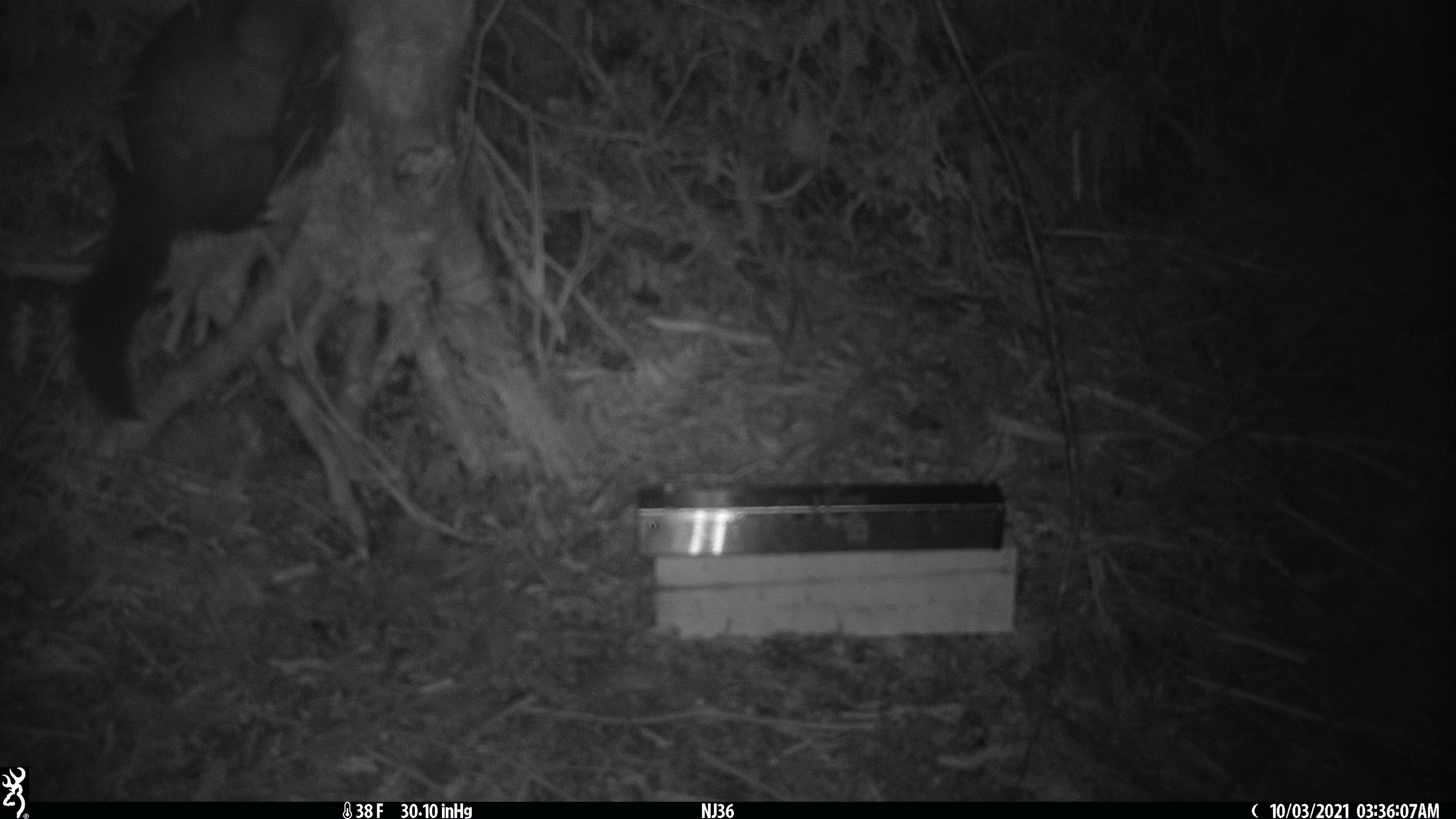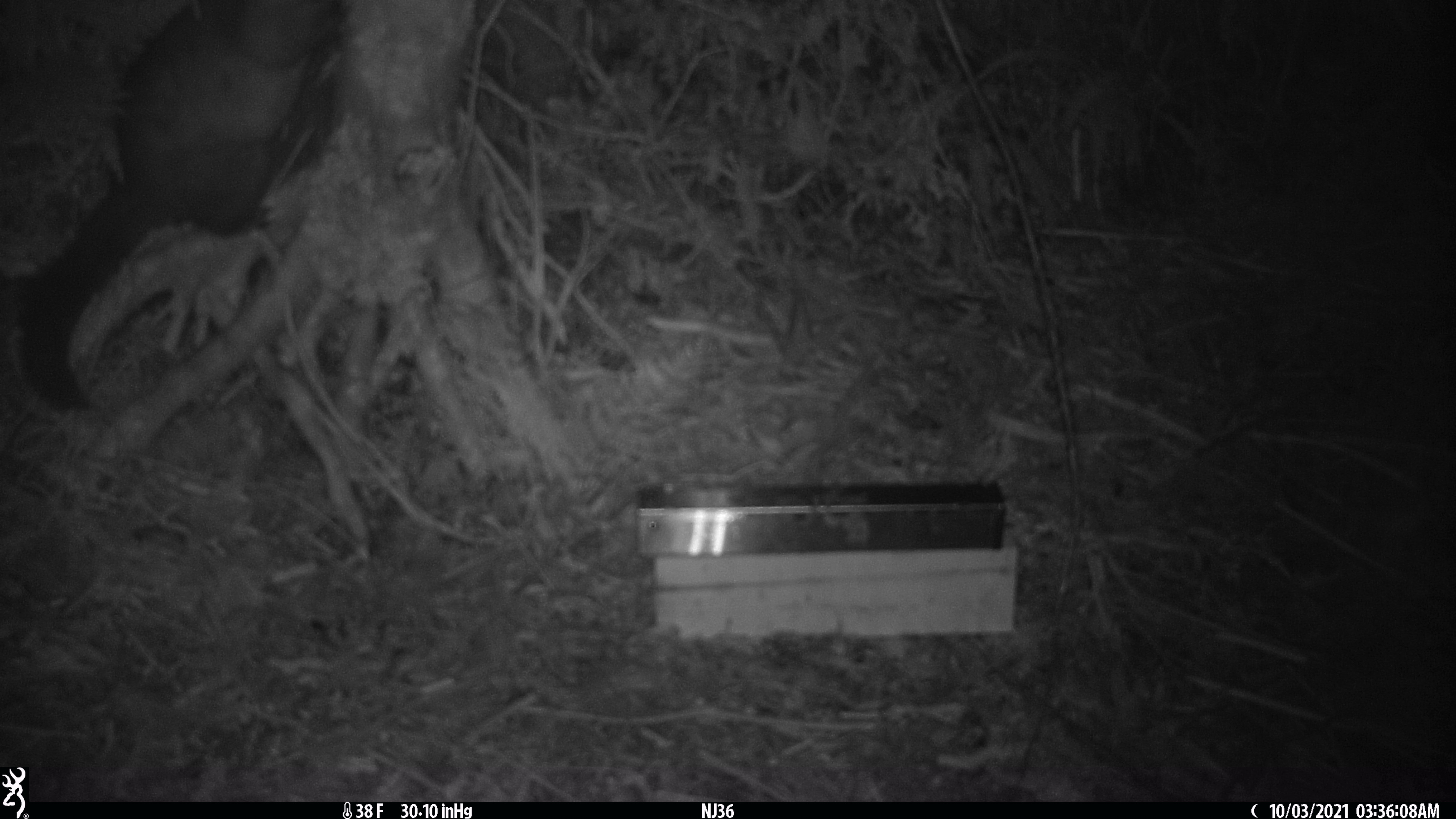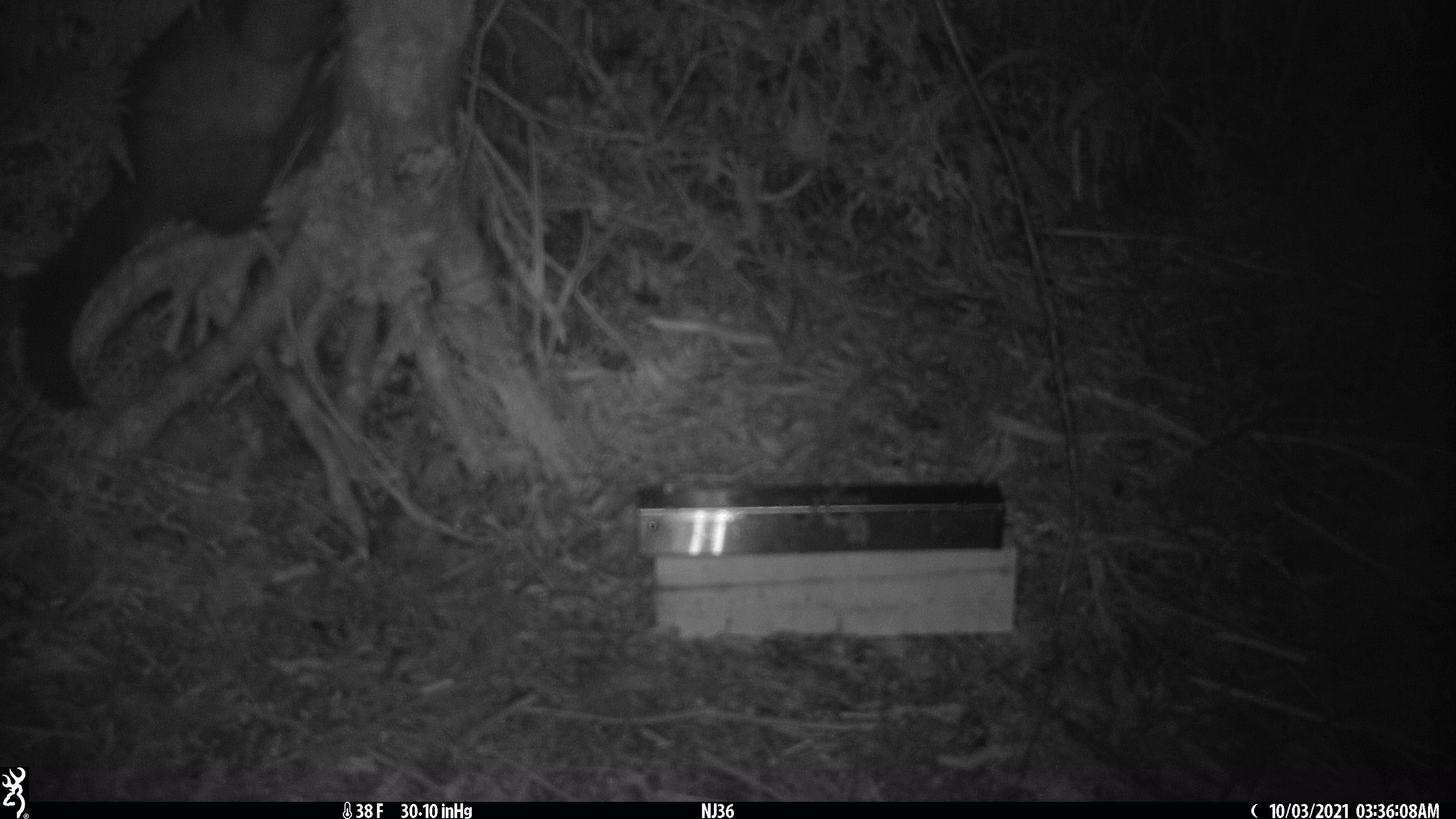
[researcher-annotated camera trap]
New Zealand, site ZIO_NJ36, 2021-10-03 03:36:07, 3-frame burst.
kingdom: Animalia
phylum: Chordata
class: Mammalia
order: Diprotodontia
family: Phalangeridae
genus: Trichosurus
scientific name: Trichosurus vulpecula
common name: common brushtail possum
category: possum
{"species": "possum (common brushtail possum) (Trichosurus vulpecula)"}